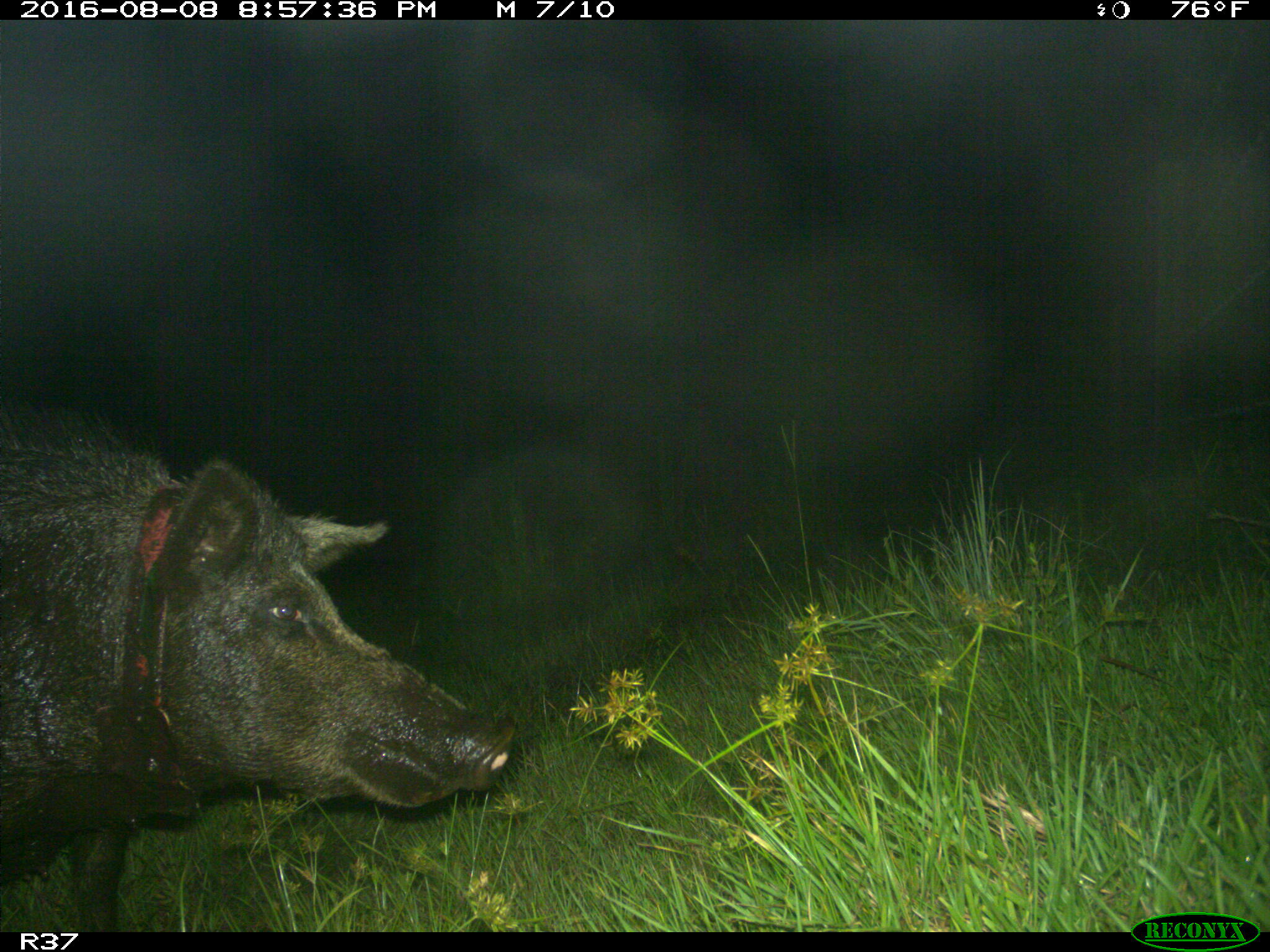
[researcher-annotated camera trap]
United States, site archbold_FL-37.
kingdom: Animalia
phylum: Chordata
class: Mammalia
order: Artiodactyla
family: Suidae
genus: Sus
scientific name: Sus scrofa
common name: wild boar